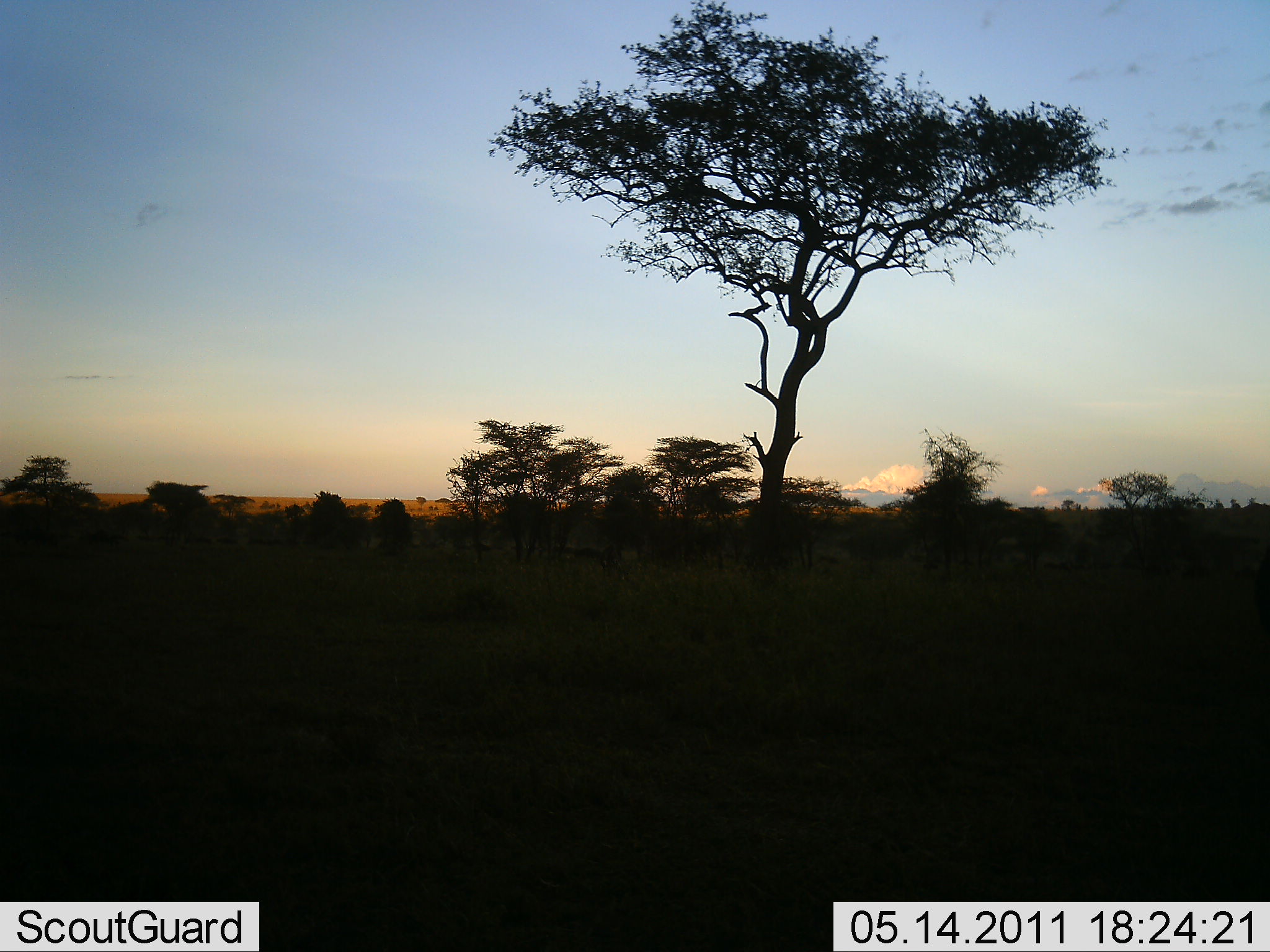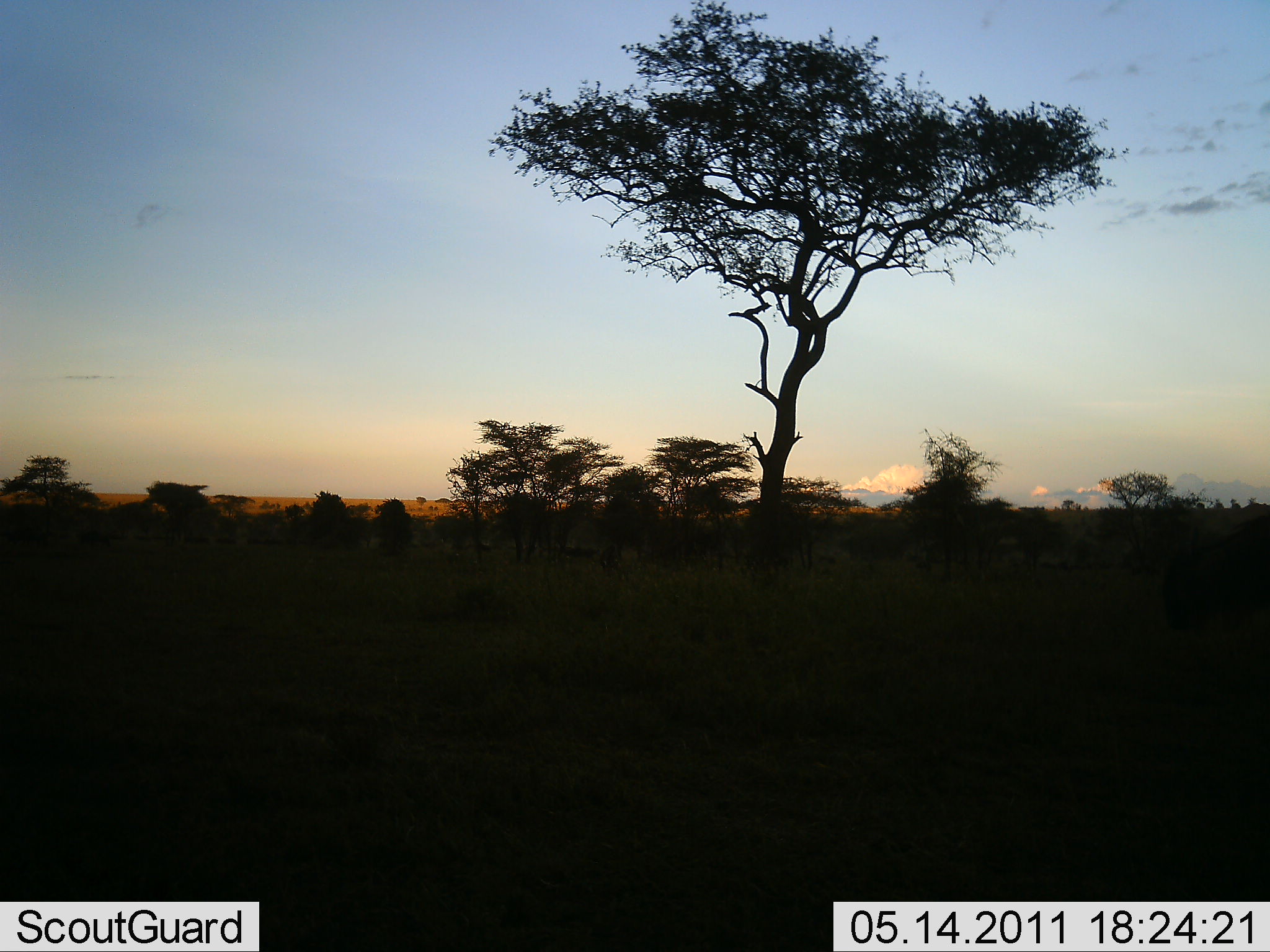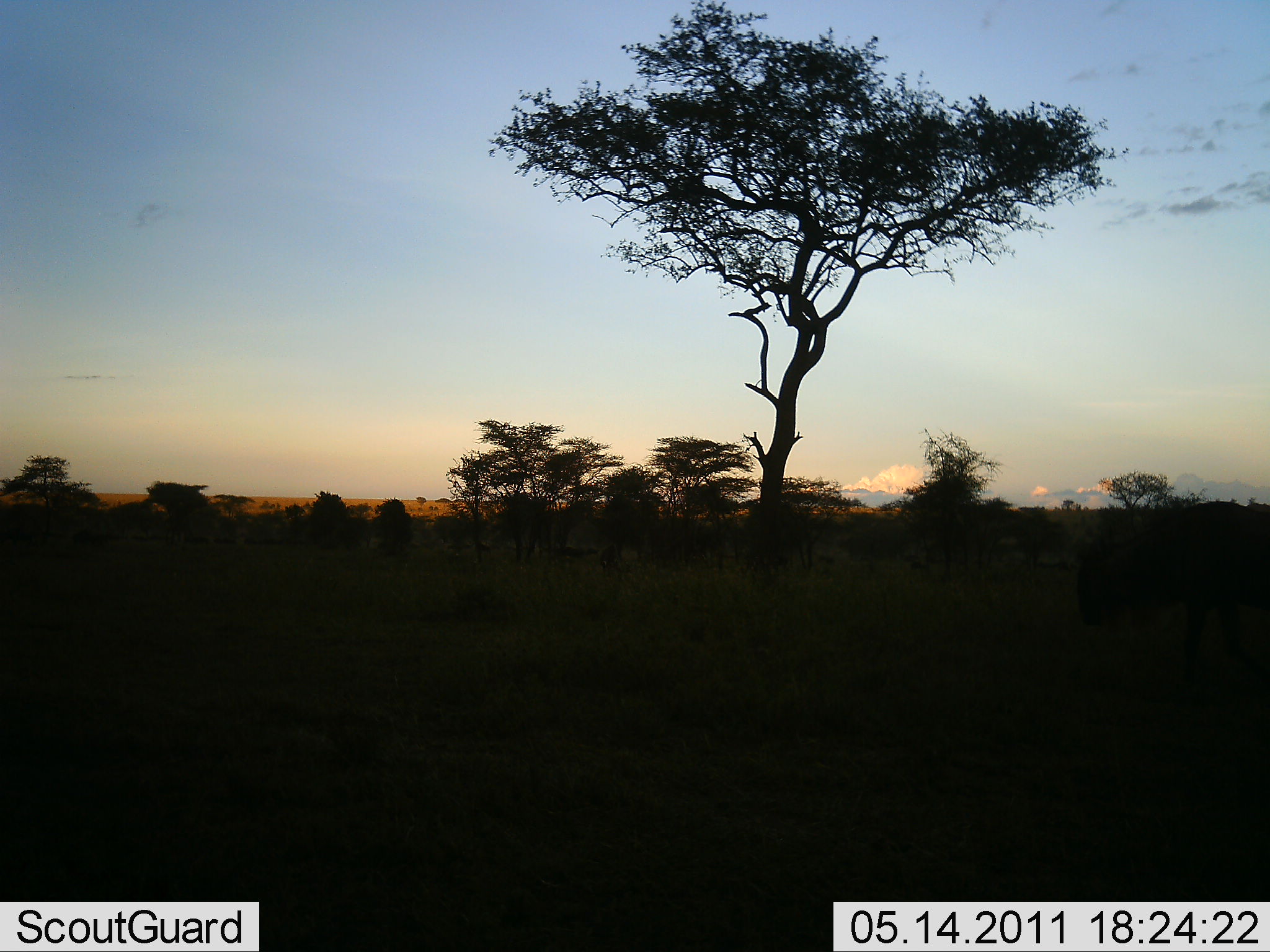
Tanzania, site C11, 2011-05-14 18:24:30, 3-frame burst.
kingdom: Animalia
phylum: Chordata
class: Mammalia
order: Artiodactyla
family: Bovidae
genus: Connochaetes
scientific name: Connochaetes taurinus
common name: blue wildebeest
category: wildebeest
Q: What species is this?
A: Wildebeest (blue wildebeest) (Connochaetes taurinus).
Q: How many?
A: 1.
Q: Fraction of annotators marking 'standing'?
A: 0%.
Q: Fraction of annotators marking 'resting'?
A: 0%.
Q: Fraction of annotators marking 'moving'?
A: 100%.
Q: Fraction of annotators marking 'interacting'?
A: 0%.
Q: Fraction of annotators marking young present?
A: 0%.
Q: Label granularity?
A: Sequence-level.